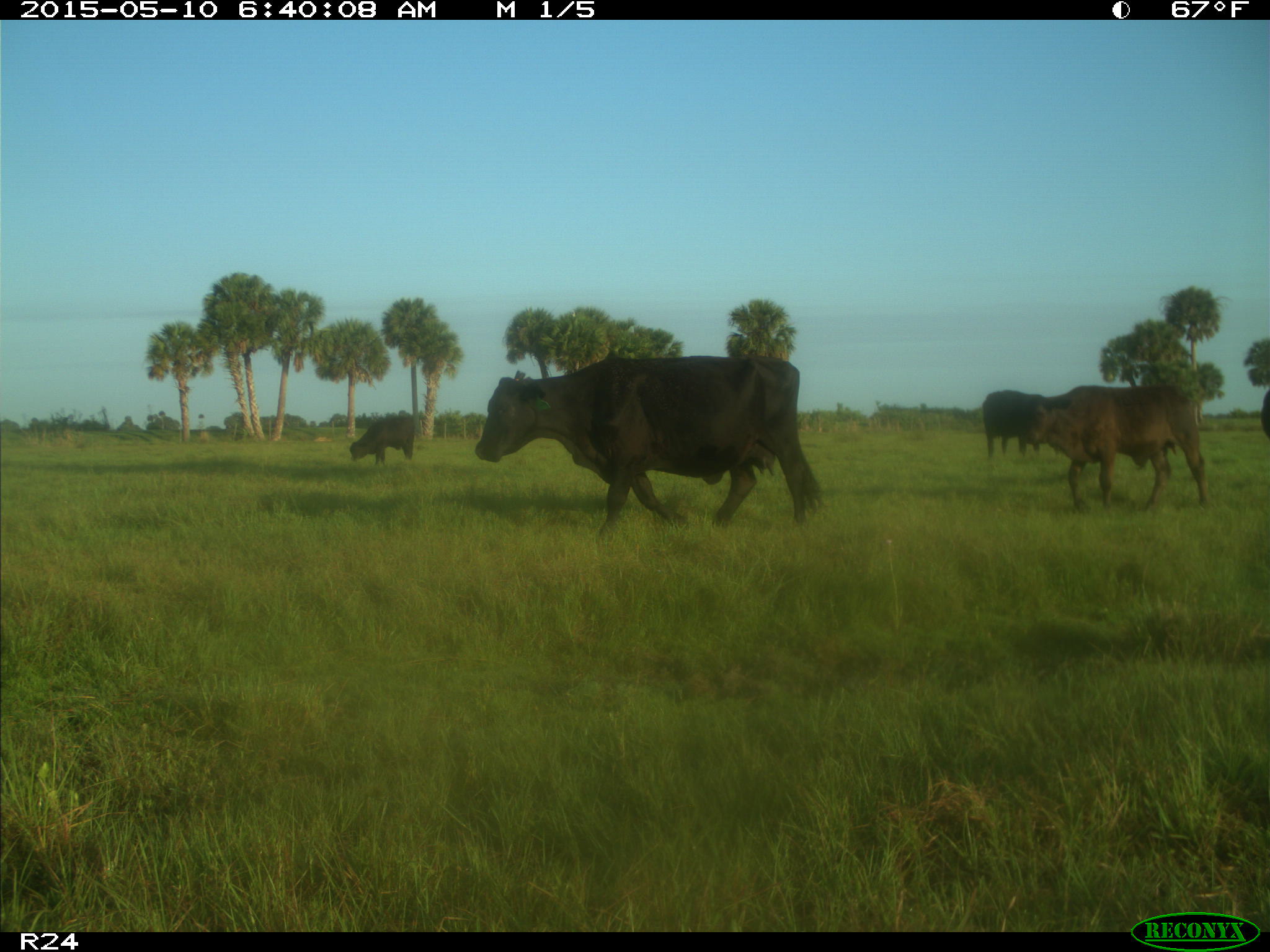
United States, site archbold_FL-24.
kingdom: Animalia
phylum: Chordata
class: Mammalia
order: Artiodactyla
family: Bovidae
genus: Bos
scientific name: Bos taurus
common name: domestic cow